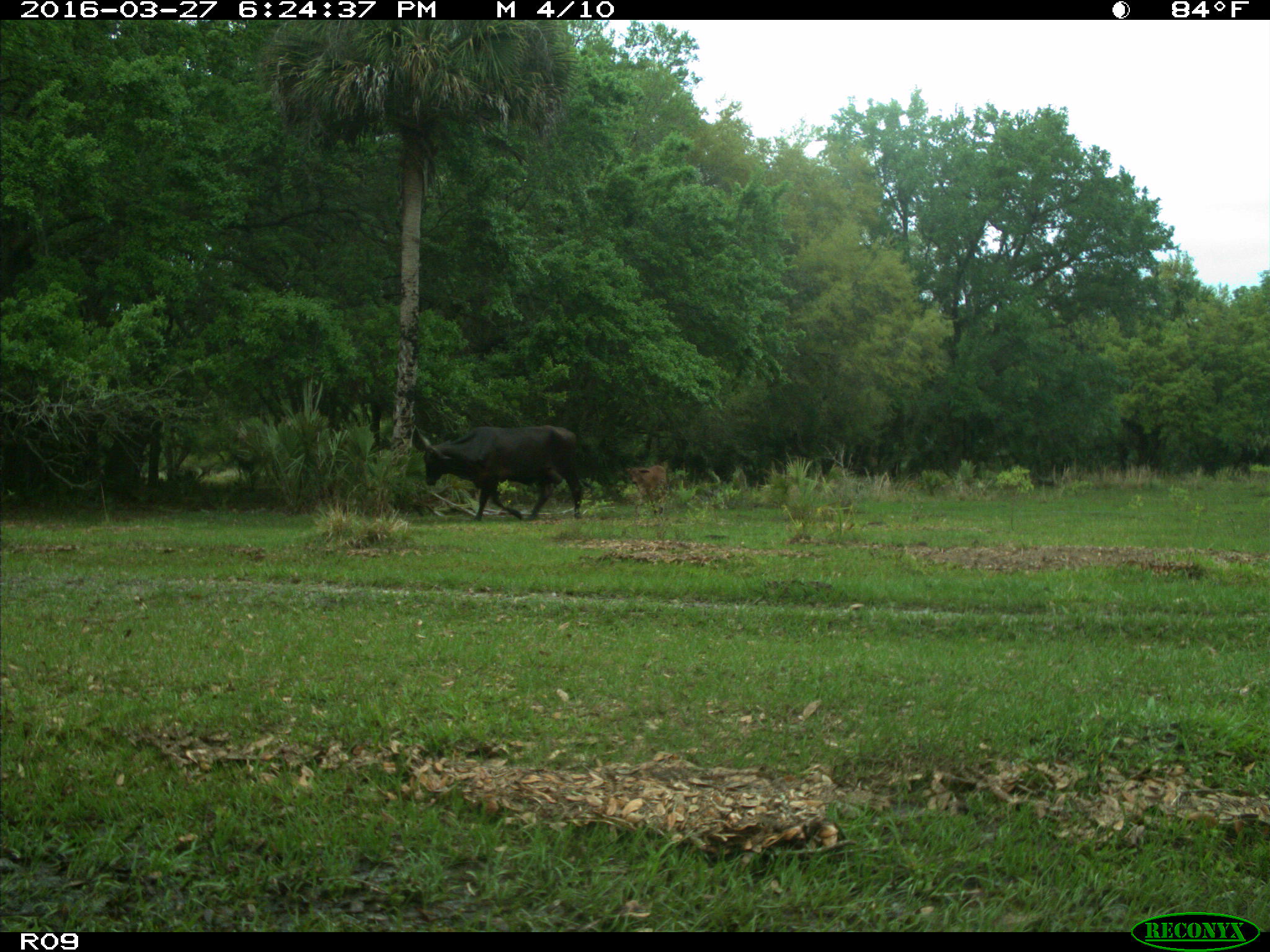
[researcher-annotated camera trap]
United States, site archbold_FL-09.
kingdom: Animalia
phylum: Chordata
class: Mammalia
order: Artiodactyla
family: Bovidae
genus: Bos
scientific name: Bos taurus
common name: domestic cow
Bos taurus (domestic cow).